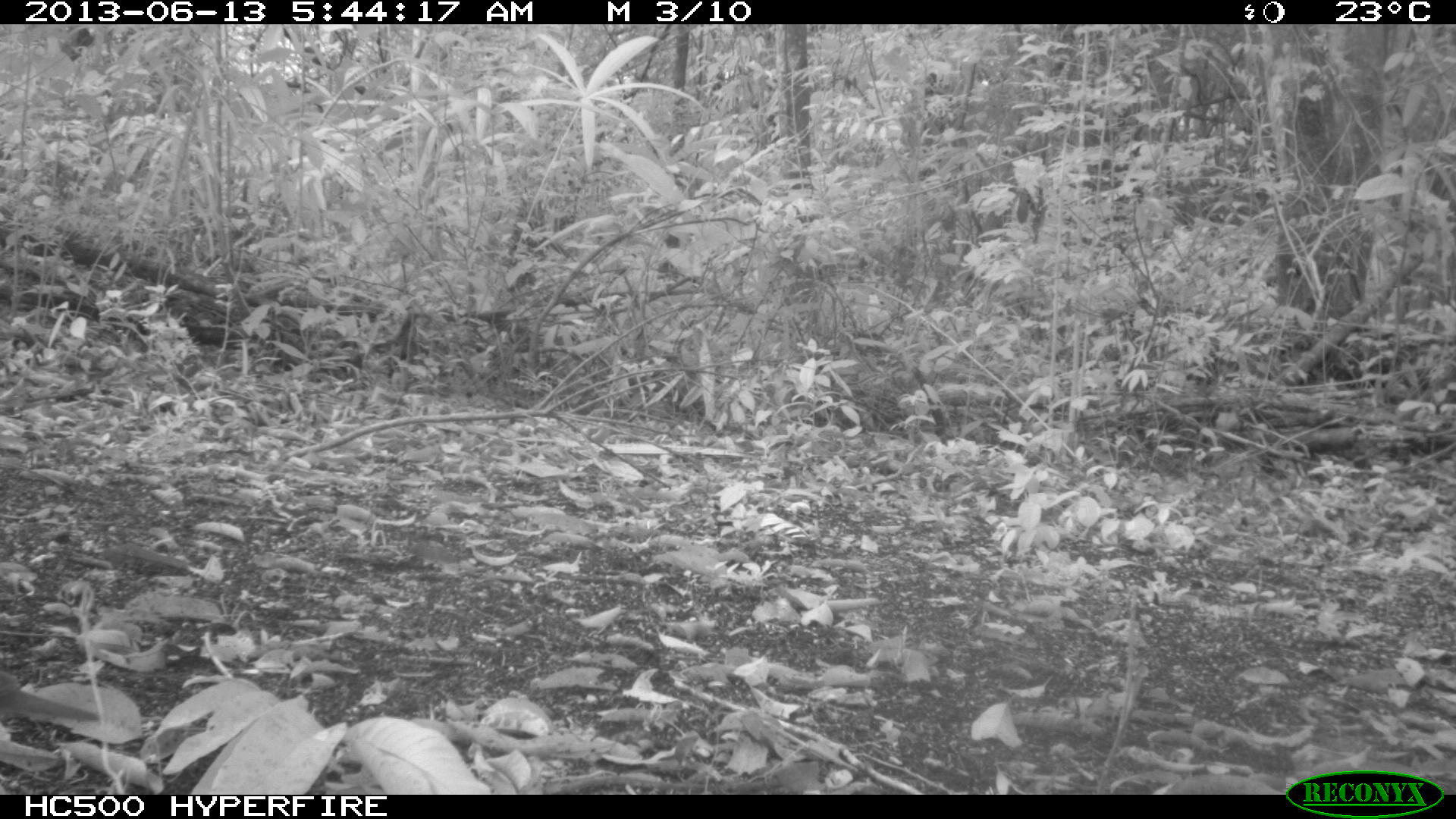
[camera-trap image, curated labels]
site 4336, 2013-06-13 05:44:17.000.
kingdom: Animalia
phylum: Chordata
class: Aves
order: Columbiformes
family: Columbidae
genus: Leptotila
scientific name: Leptotila plumbeiceps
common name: gray-headed dove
Leptotila plumbeiceps (gray-headed dove), count 1.